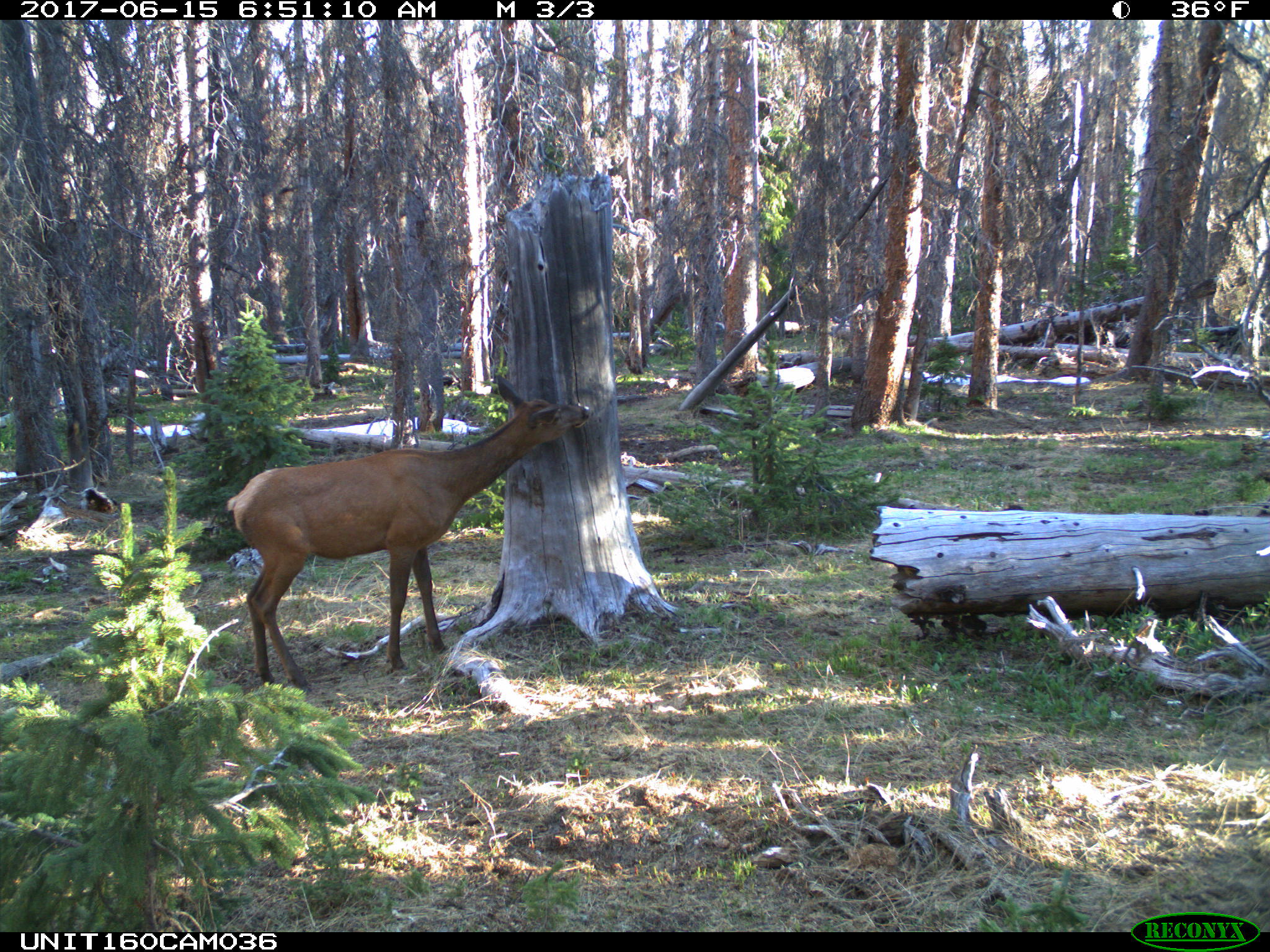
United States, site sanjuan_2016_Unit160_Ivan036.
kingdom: Animalia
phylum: Chordata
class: Mammalia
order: Artiodactyla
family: Cervidae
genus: Cervus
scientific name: Cervus elaphus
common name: red deer